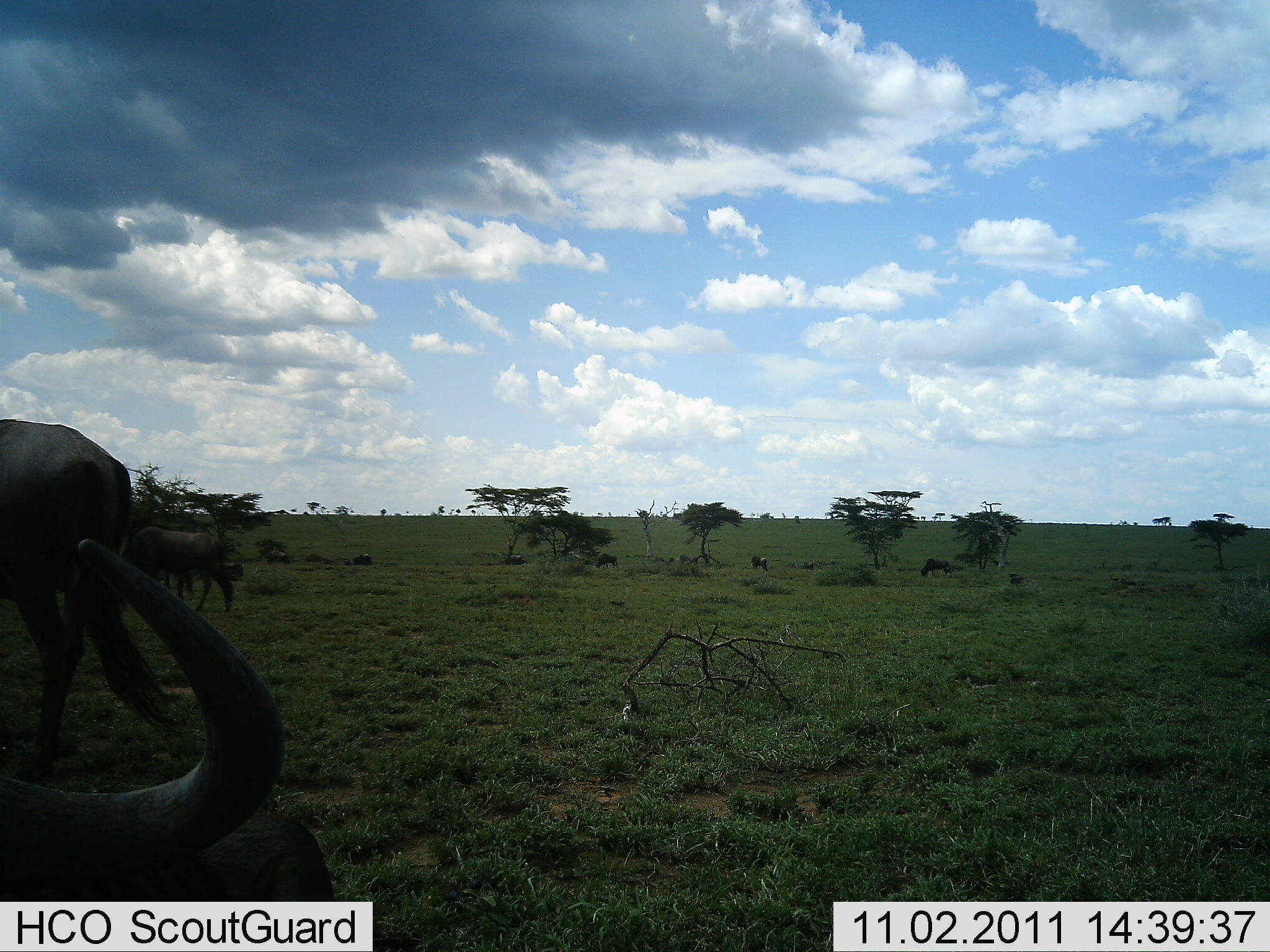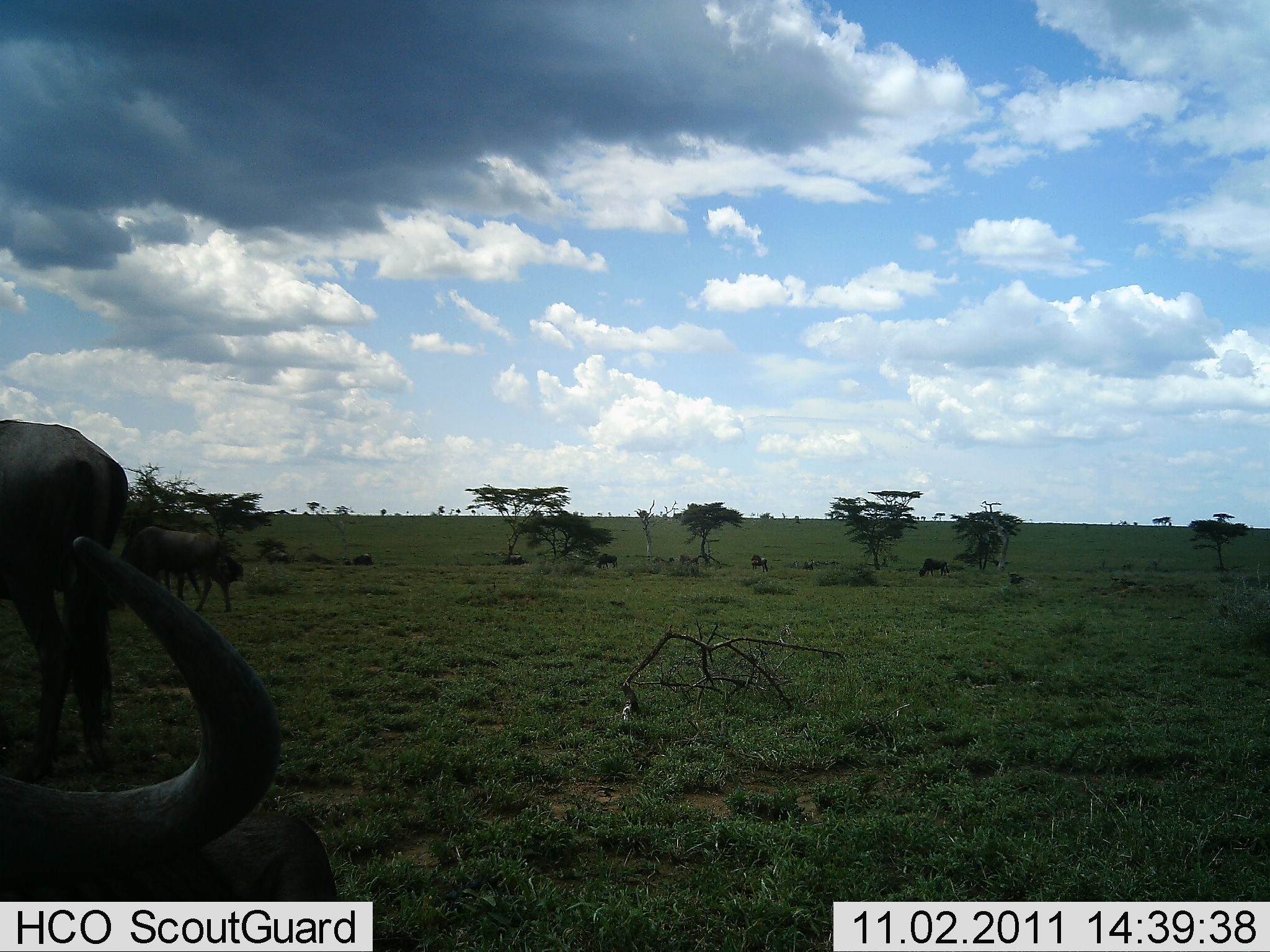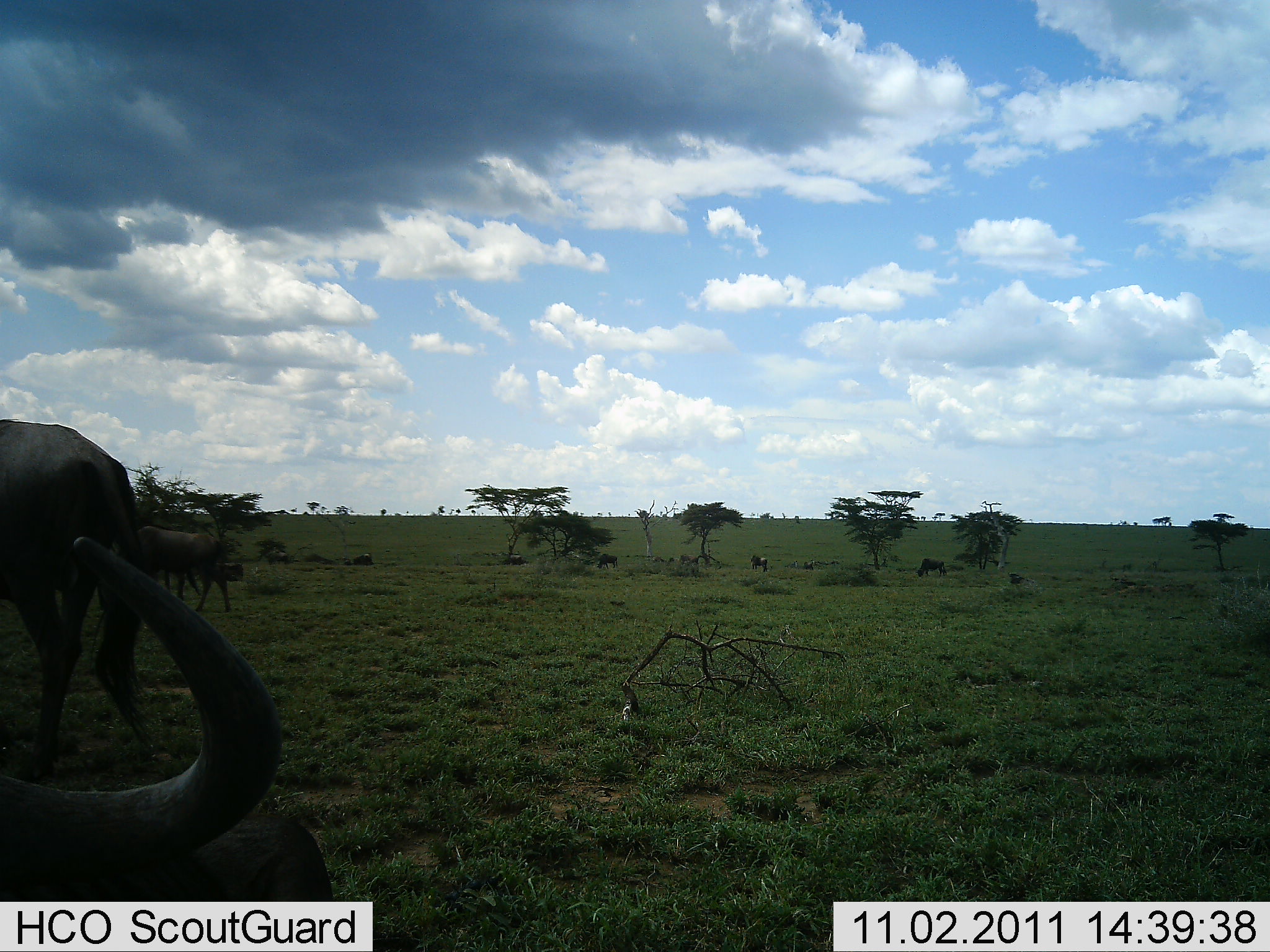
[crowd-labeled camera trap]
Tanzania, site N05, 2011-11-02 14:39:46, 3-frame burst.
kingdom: Animalia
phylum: Chordata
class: Mammalia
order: Artiodactyla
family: Bovidae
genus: Connochaetes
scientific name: Connochaetes taurinus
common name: blue wildebeest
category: wildebeest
Wildebeest (blue wildebeest) (Connochaetes taurinus), count 6. Behavior (volunteer vote fractions): standing 43%, resting 43%, moving 14%, interacting 0%. Young present (vote fraction): 0%. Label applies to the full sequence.